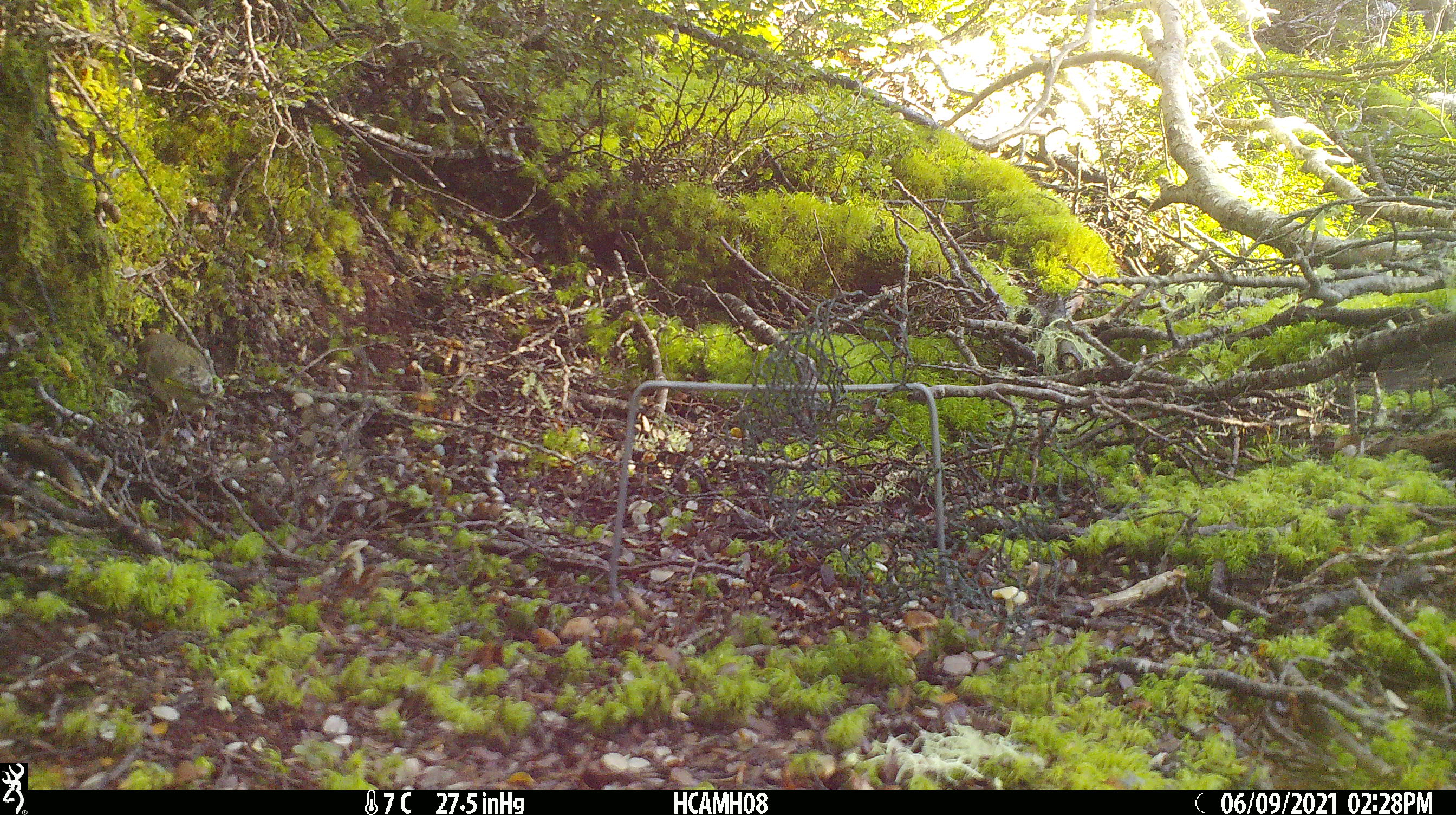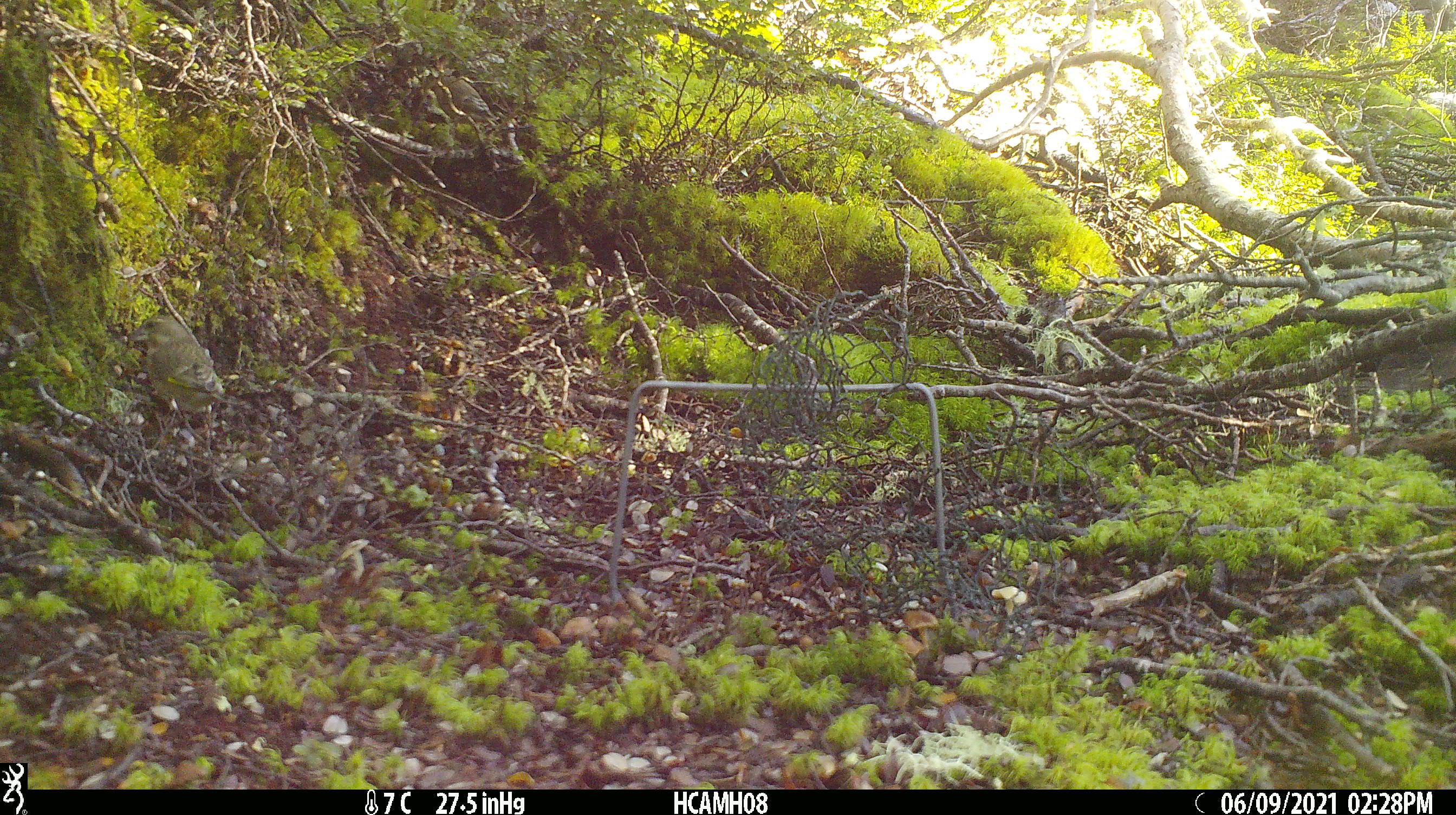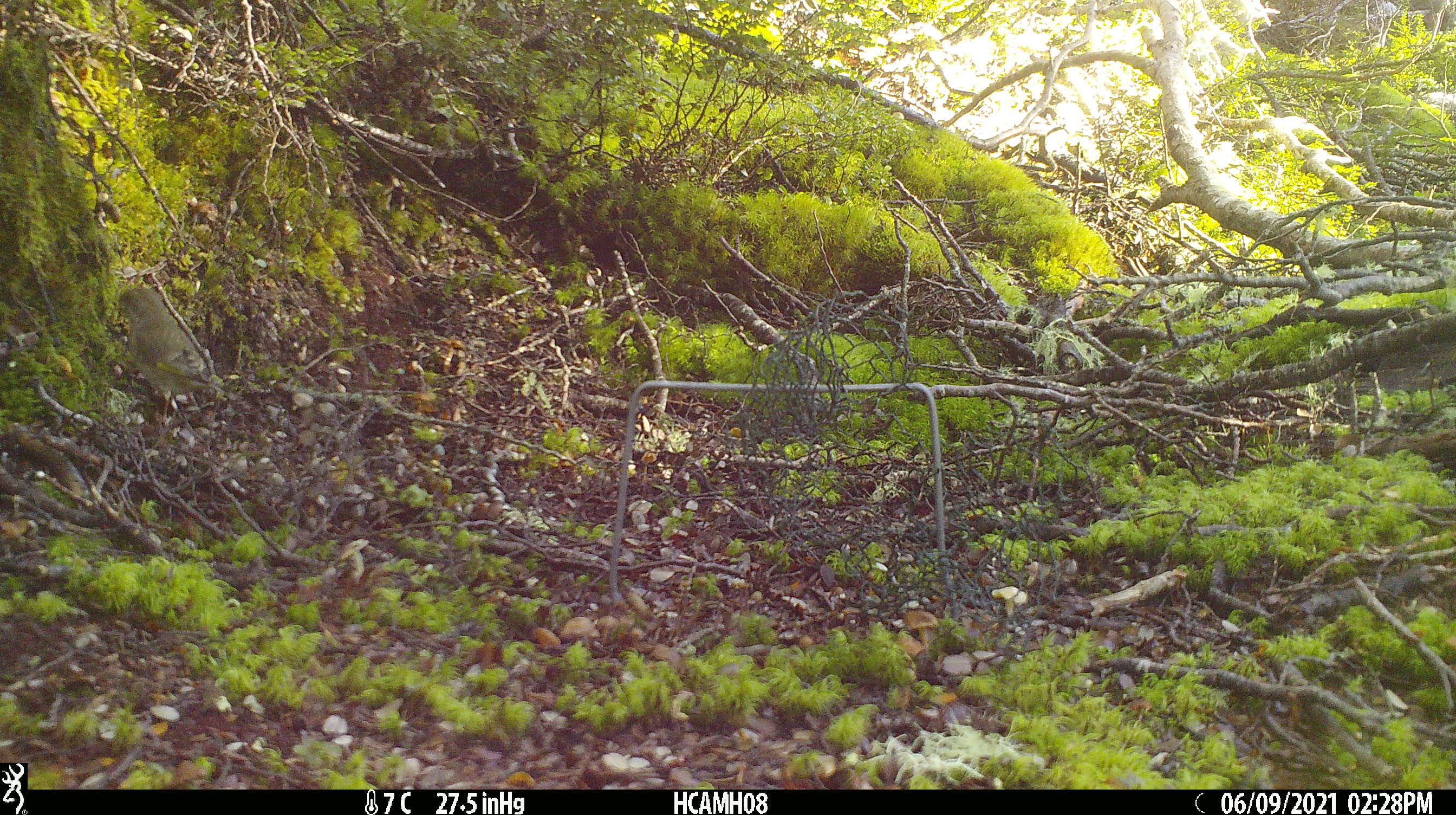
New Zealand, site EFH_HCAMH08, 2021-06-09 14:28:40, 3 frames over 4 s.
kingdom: Animalia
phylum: Chordata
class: Aves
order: Passeriformes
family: Fringillidae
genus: Chloris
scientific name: Chloris chloris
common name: greenfinch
Greenfinch (Chloris chloris).